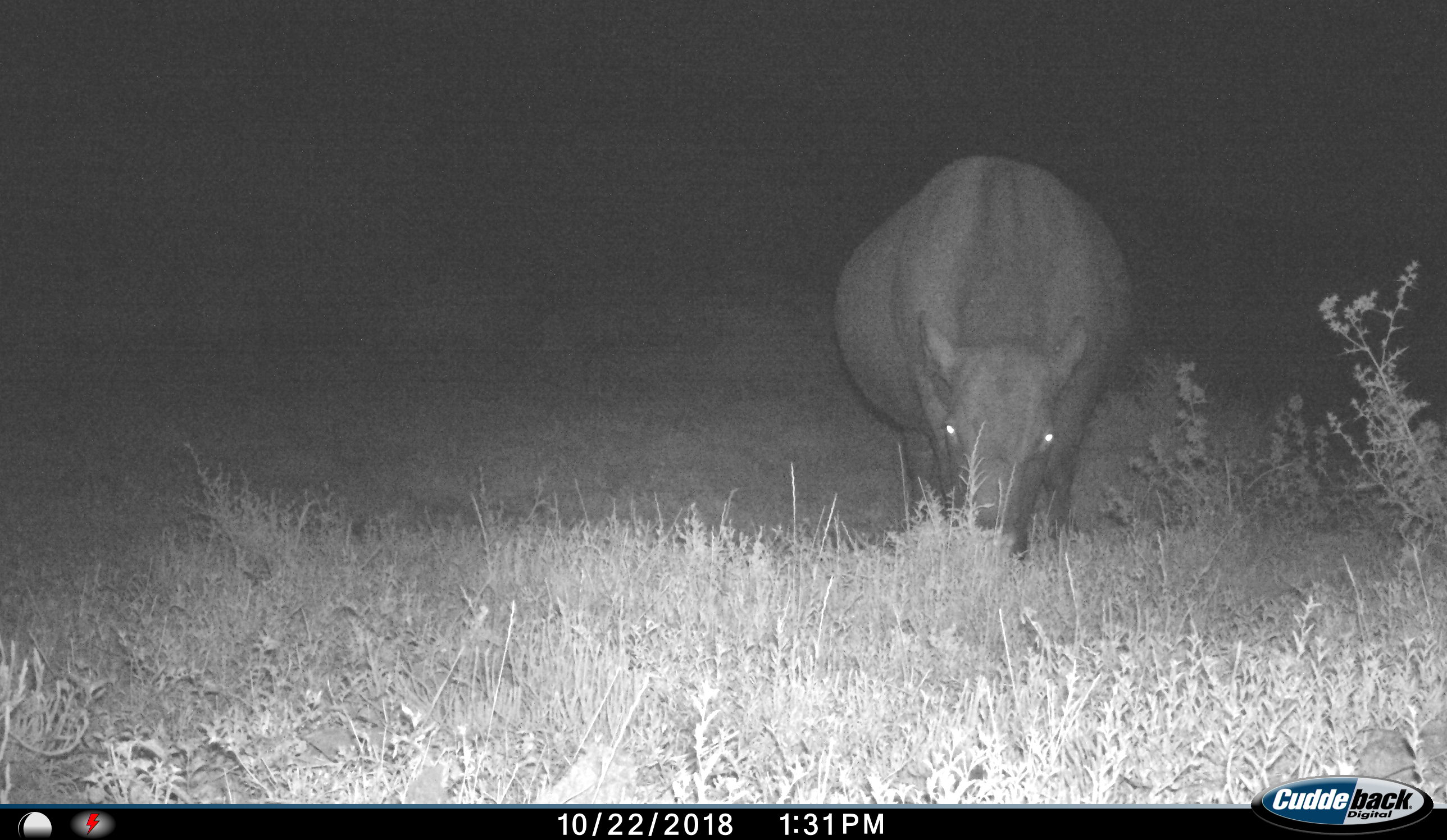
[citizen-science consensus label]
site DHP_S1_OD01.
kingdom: Animalia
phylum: Chordata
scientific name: Vertebrata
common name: domestic animal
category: domesticanimal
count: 1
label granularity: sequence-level